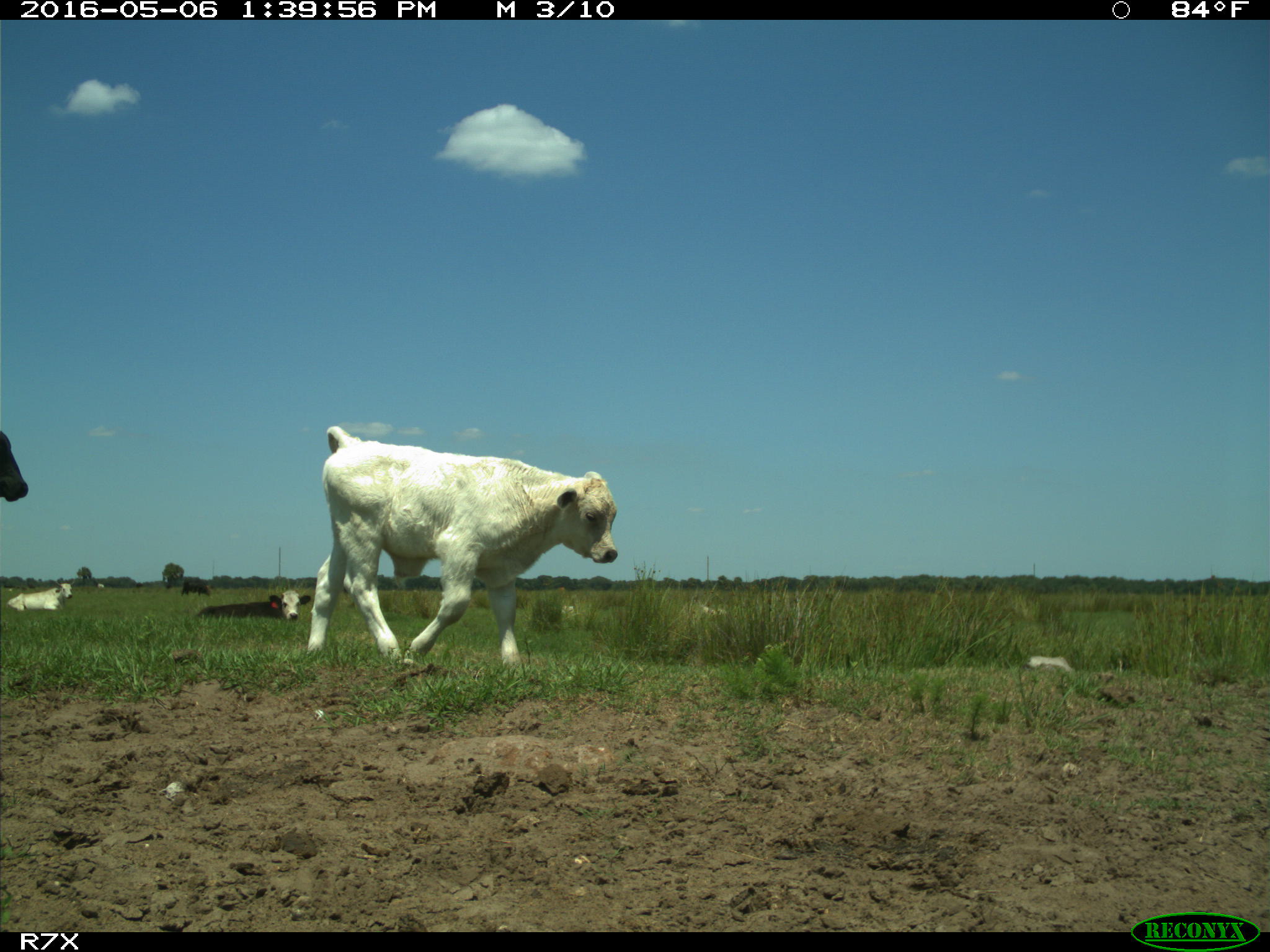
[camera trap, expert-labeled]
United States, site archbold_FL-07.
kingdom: Animalia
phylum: Chordata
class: Mammalia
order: Artiodactyla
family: Bovidae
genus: Bos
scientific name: Bos taurus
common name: domestic cow